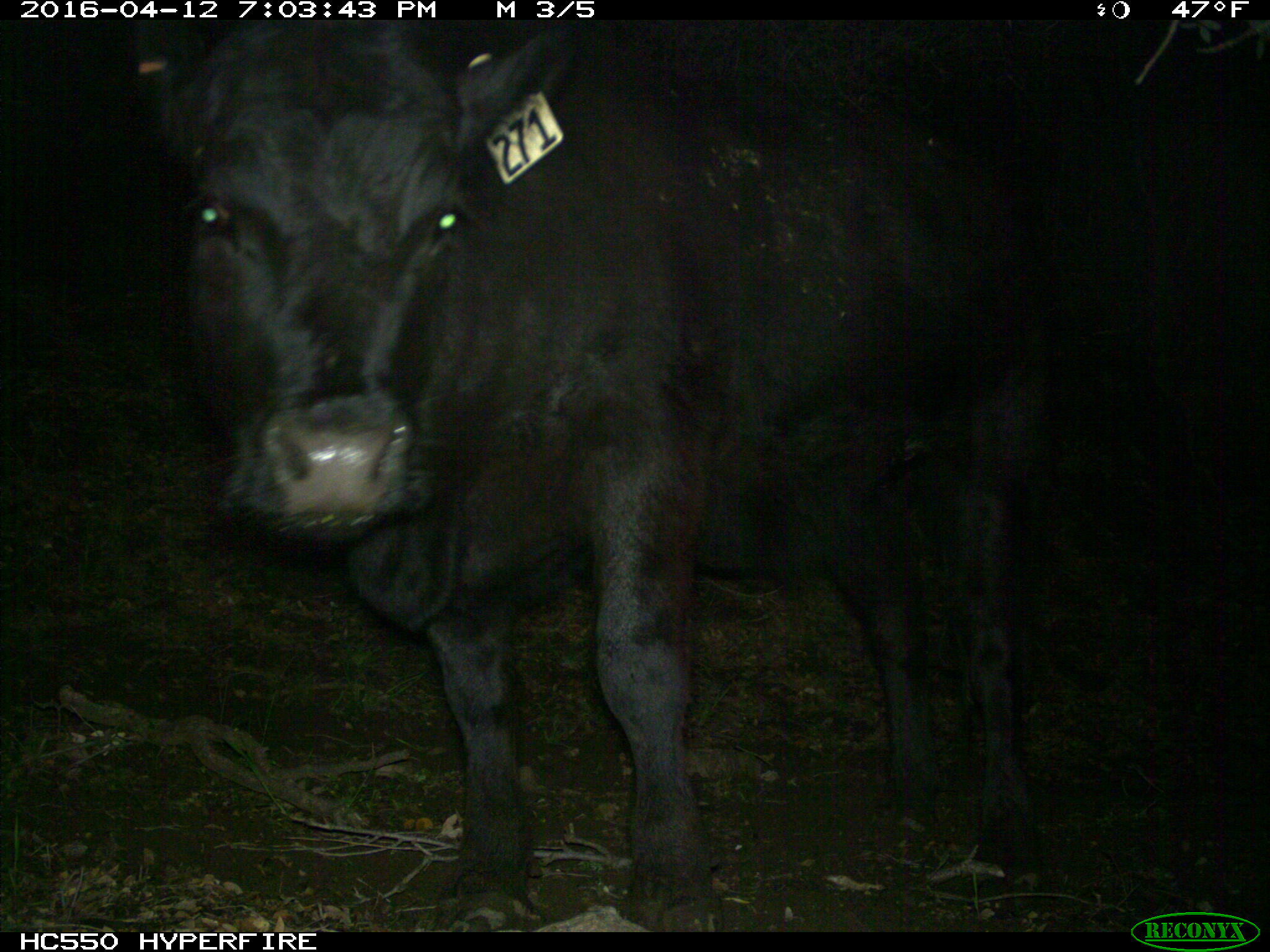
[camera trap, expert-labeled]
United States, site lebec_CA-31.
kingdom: Animalia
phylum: Chordata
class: Mammalia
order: Artiodactyla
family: Bovidae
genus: Bos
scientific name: Bos taurus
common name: domestic cow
Bos taurus (domestic cow).